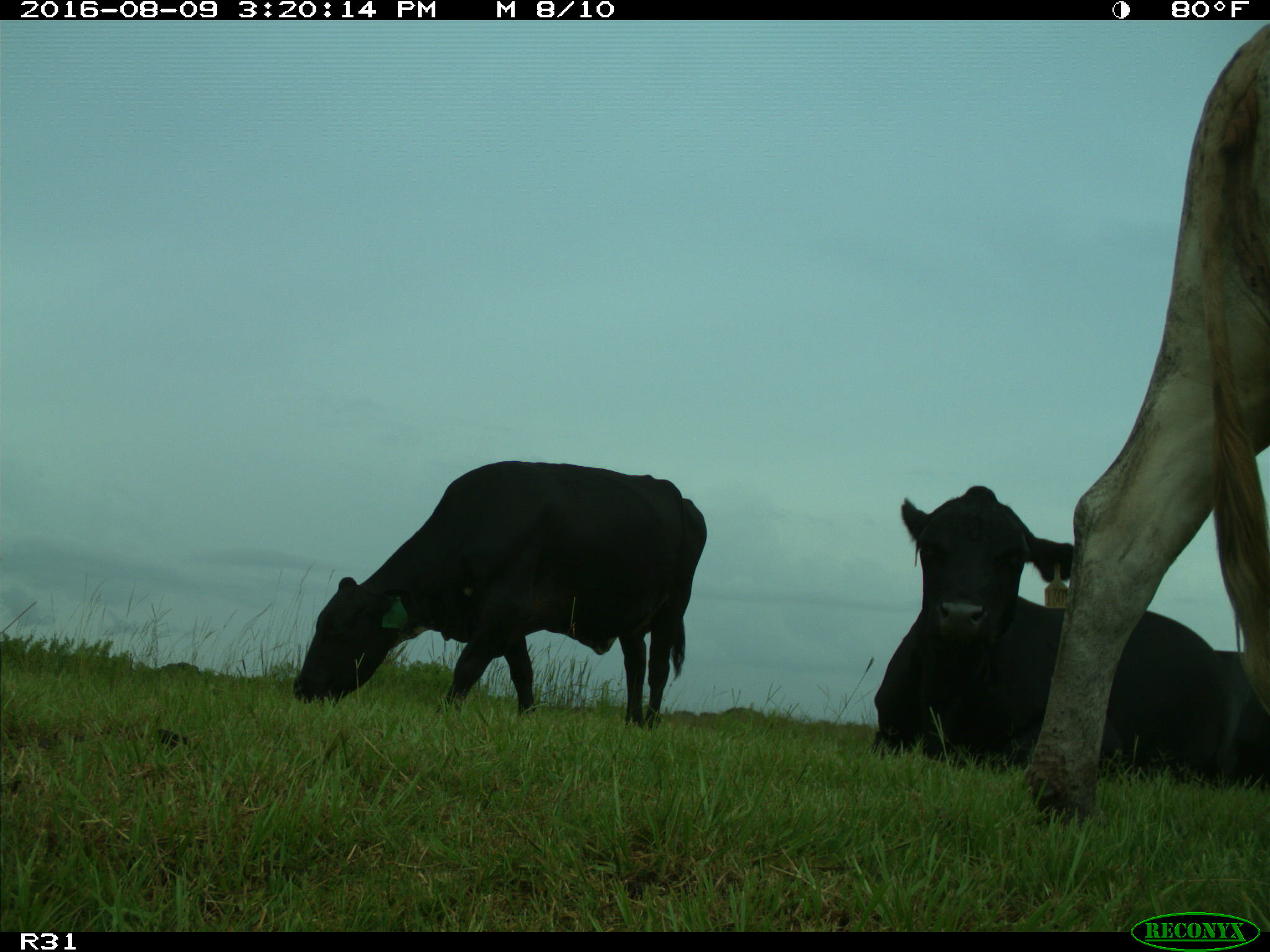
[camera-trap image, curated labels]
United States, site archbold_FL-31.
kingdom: Animalia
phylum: Chordata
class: Mammalia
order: Artiodactyla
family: Bovidae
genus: Bos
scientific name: Bos taurus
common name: domestic cow